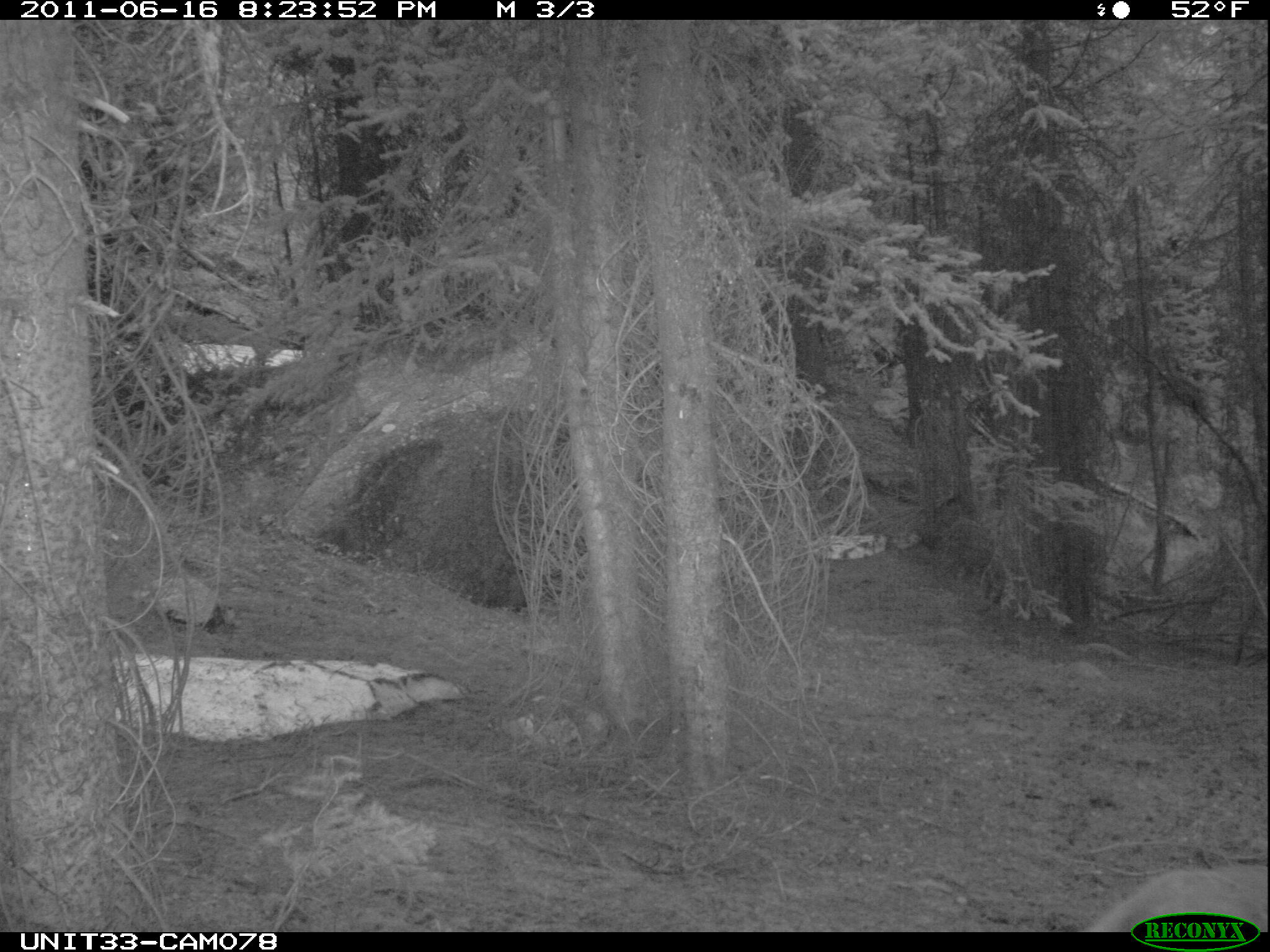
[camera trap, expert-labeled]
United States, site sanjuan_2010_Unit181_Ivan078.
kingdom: Animalia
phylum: Chordata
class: Mammalia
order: Artiodactyla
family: Cervidae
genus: Odocoileus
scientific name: Odocoileus hemionus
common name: mule deer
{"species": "Odocoileus hemionus (mule deer)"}